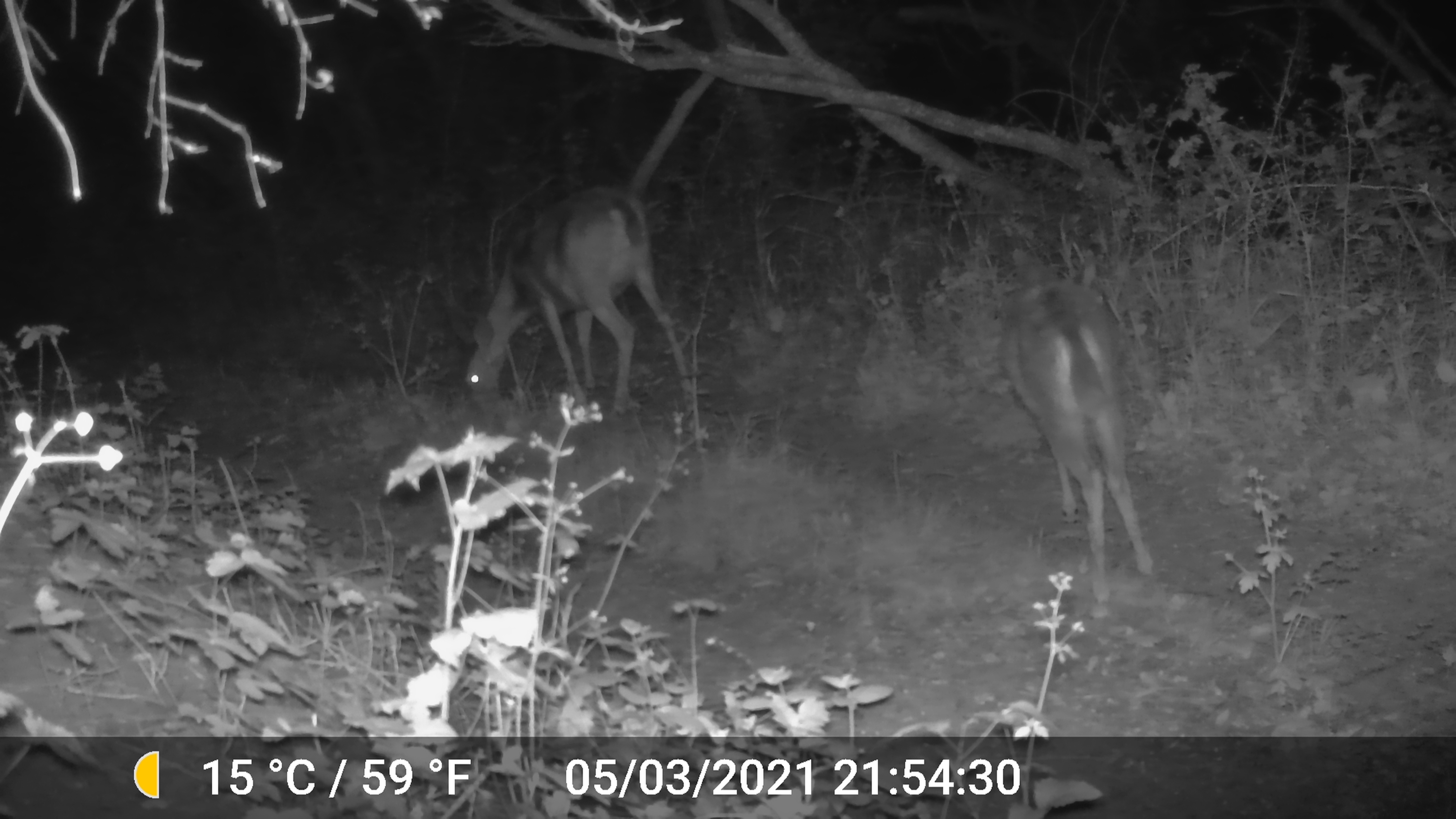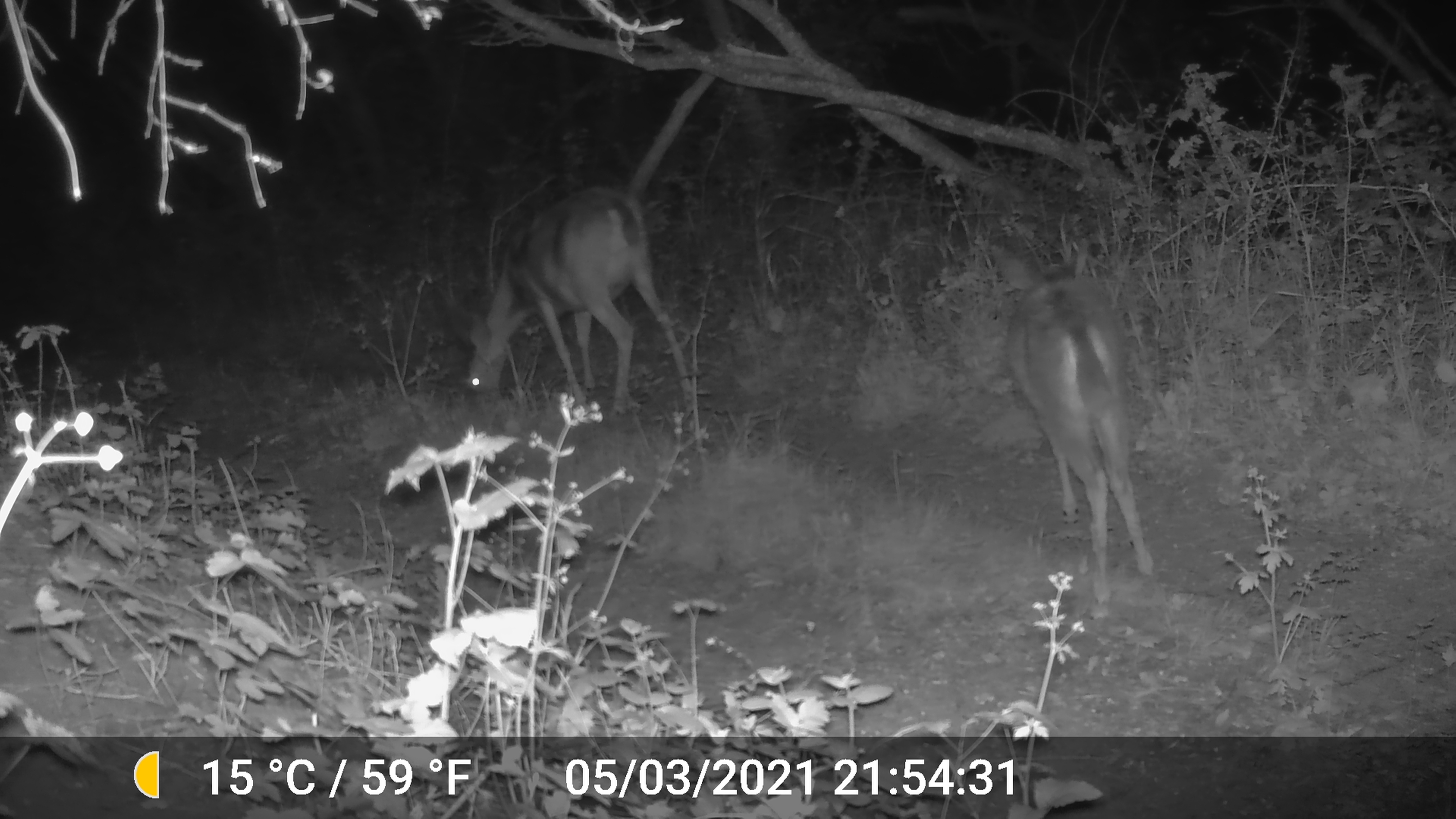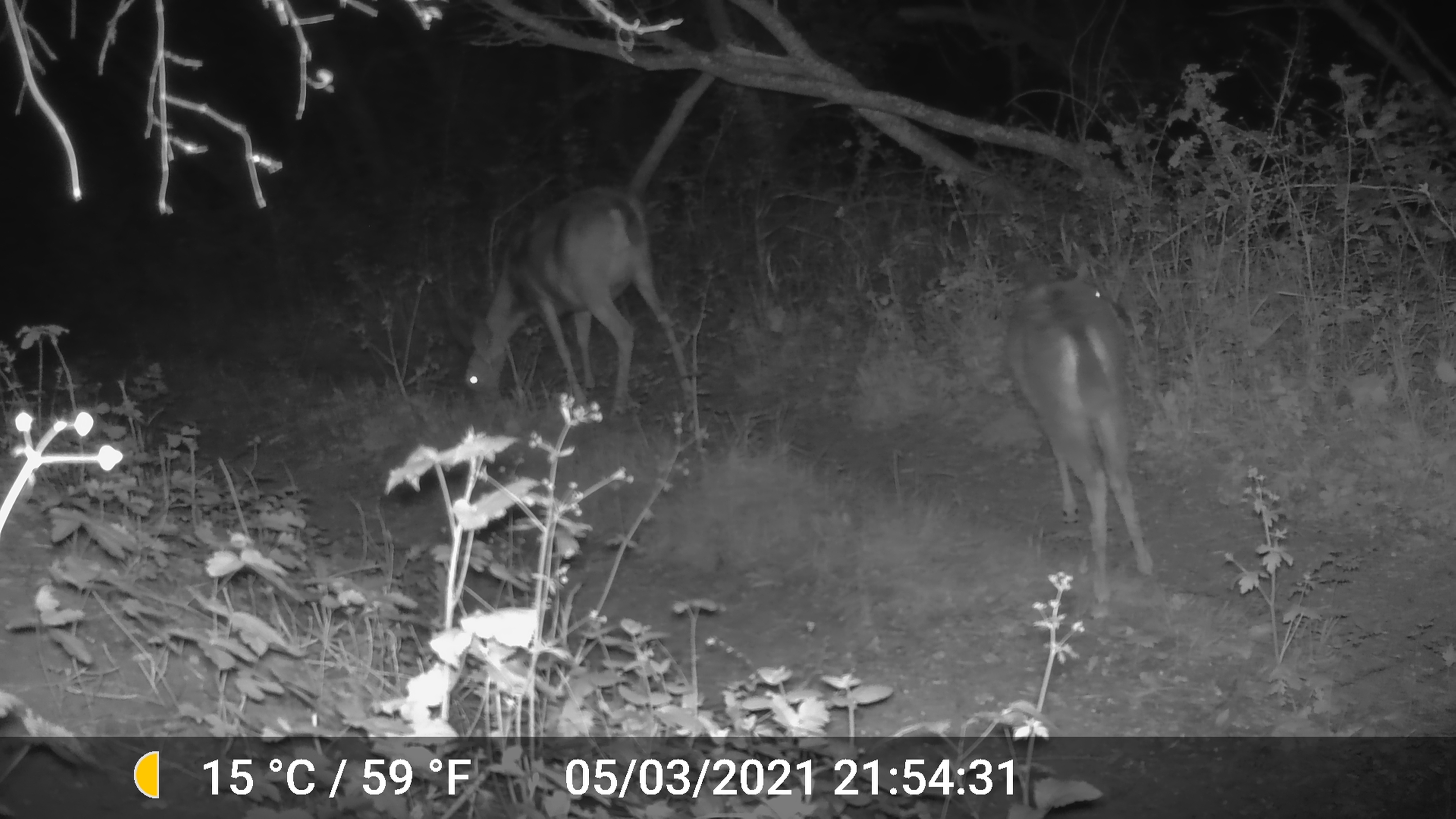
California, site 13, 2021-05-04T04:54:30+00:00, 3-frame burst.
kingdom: Animalia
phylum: Chordata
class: Mammalia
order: Artiodactyla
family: Cervidae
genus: Odocoileus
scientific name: Odocoileus hemionus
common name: mule deer